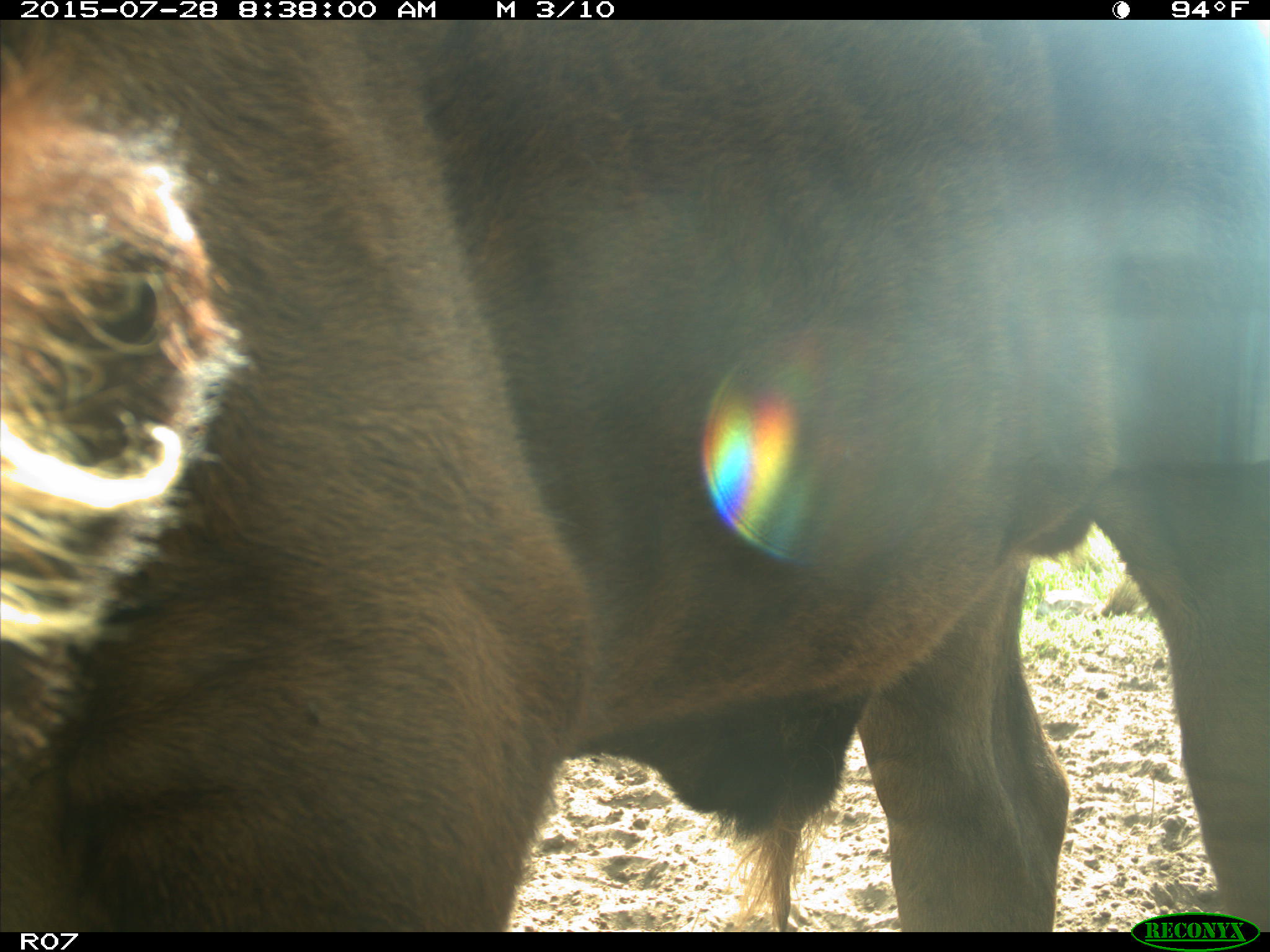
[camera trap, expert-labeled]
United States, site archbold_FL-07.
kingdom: Animalia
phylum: Chordata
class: Mammalia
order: Artiodactyla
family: Bovidae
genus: Bos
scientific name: Bos taurus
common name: domestic cow